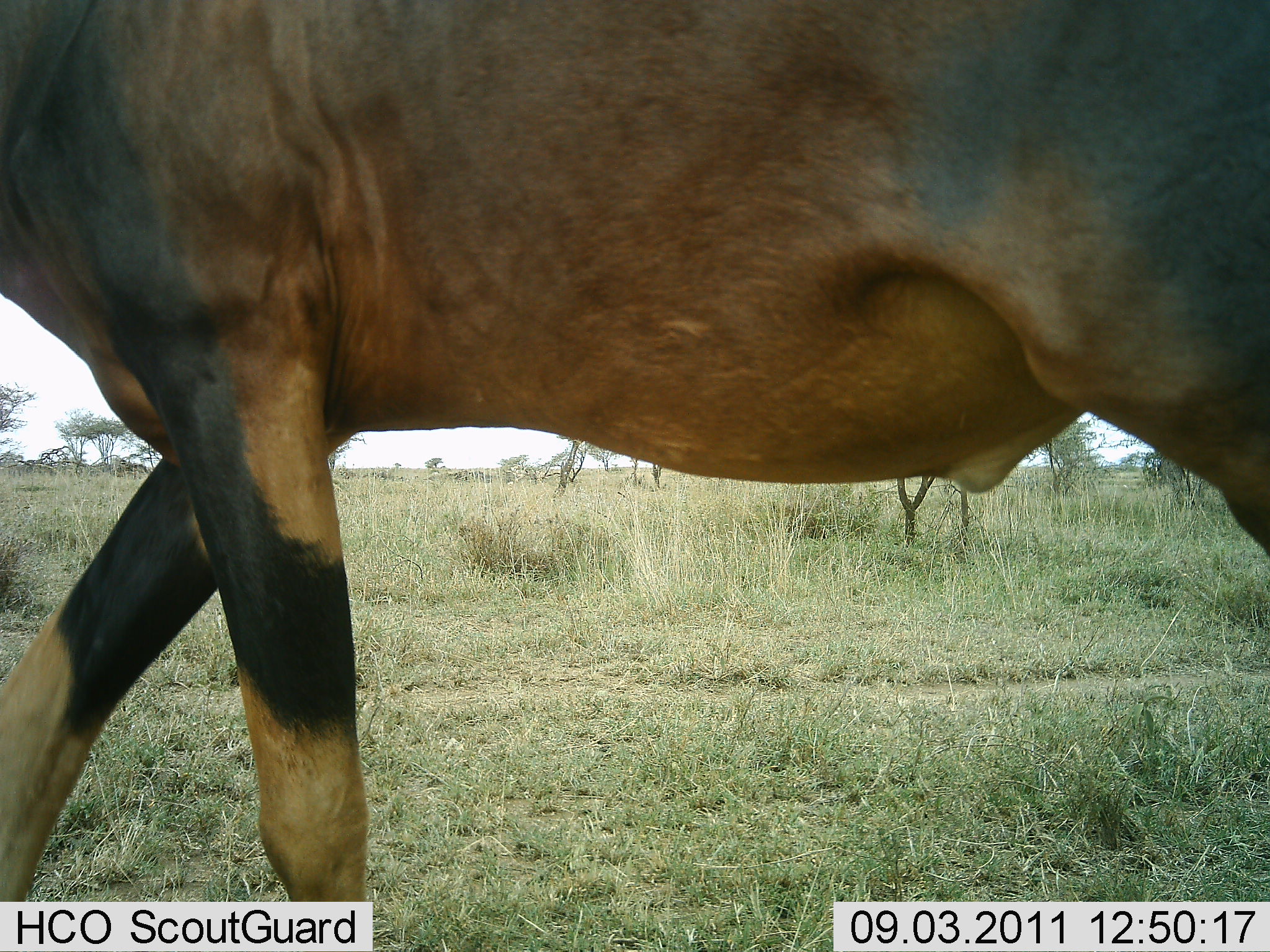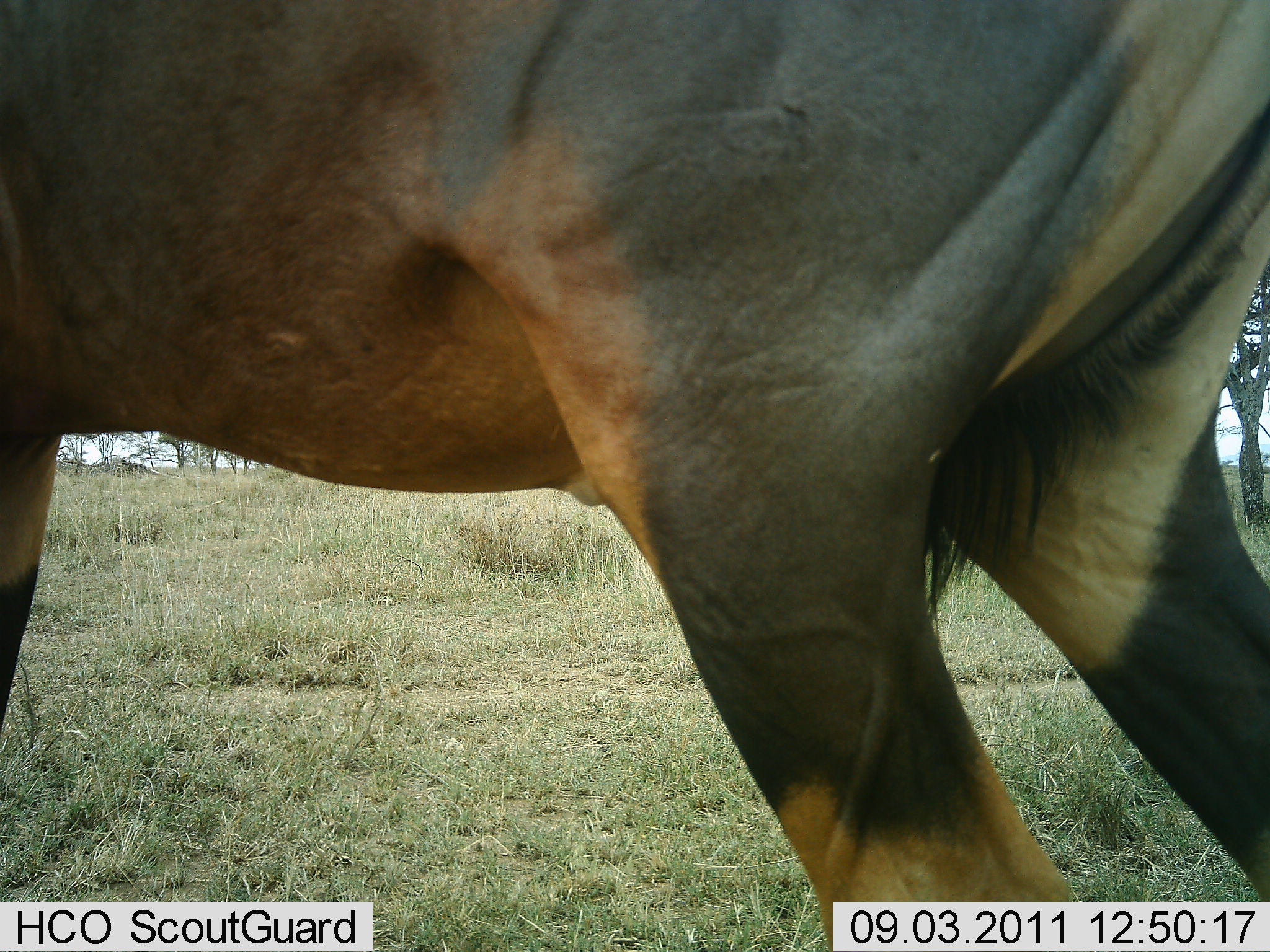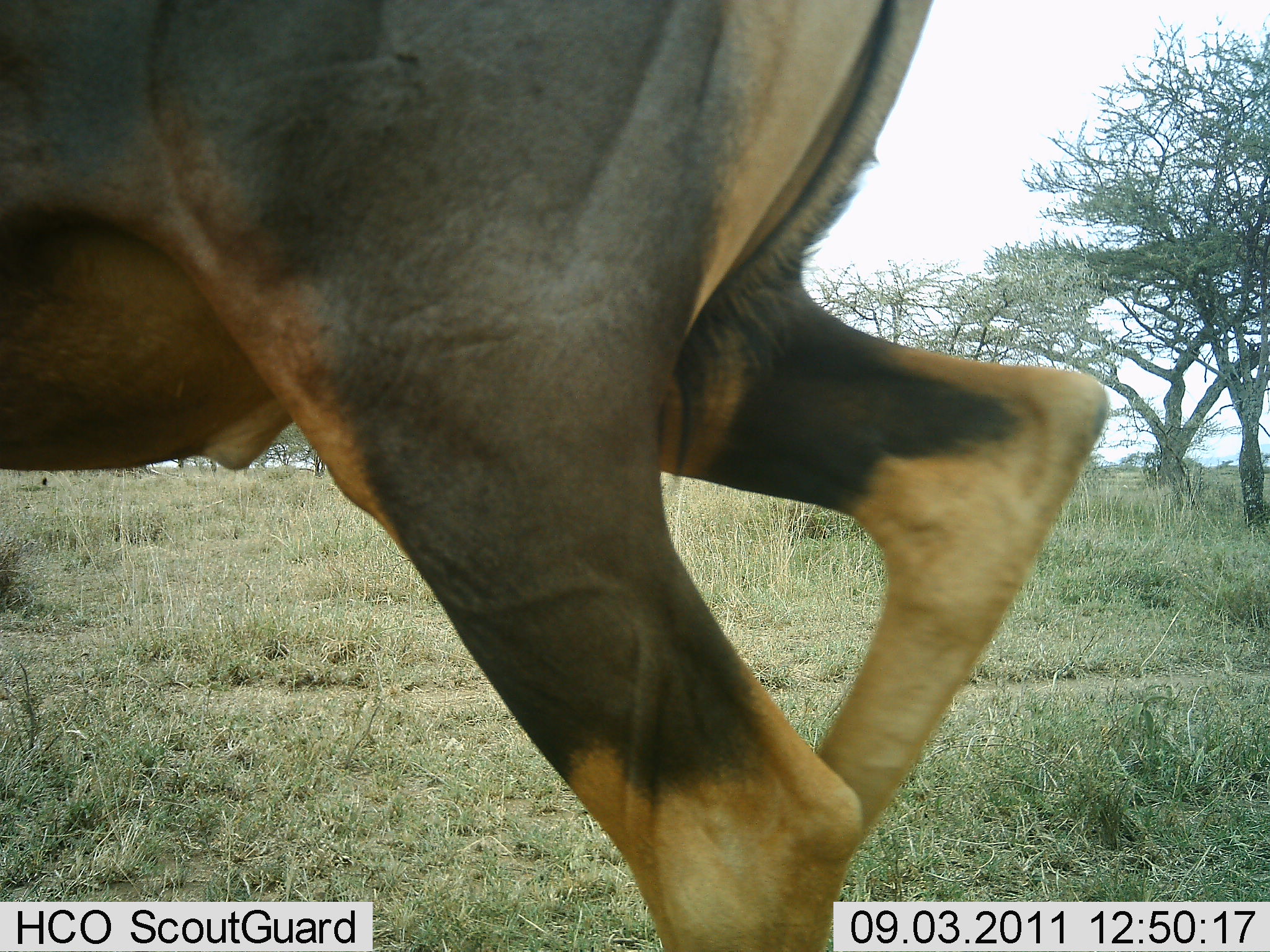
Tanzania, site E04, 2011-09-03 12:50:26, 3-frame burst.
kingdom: Animalia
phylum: Chordata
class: Mammalia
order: Artiodactyla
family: Bovidae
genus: Damaliscus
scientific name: Damaliscus lunatus jimela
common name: topi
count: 1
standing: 9%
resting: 0%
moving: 91%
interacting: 0%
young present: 0%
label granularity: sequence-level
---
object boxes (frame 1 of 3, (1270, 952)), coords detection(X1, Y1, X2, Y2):
animal: detection(0, 1, 1269, 952)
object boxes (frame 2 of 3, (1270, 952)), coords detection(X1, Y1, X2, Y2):
animal: detection(1, 1, 1270, 951)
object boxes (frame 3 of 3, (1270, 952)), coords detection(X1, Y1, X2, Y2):
animal: detection(1, 1, 1108, 951)